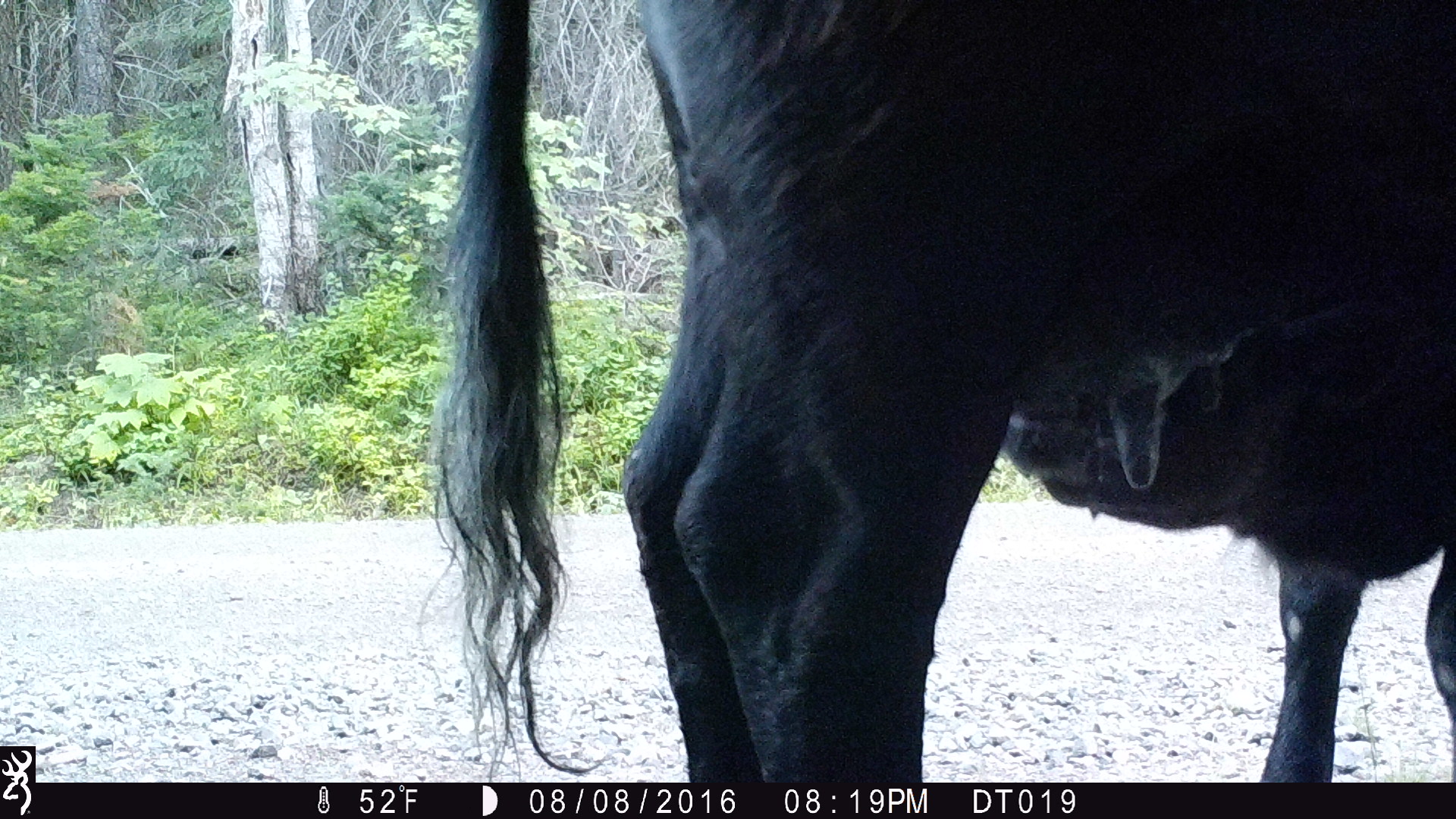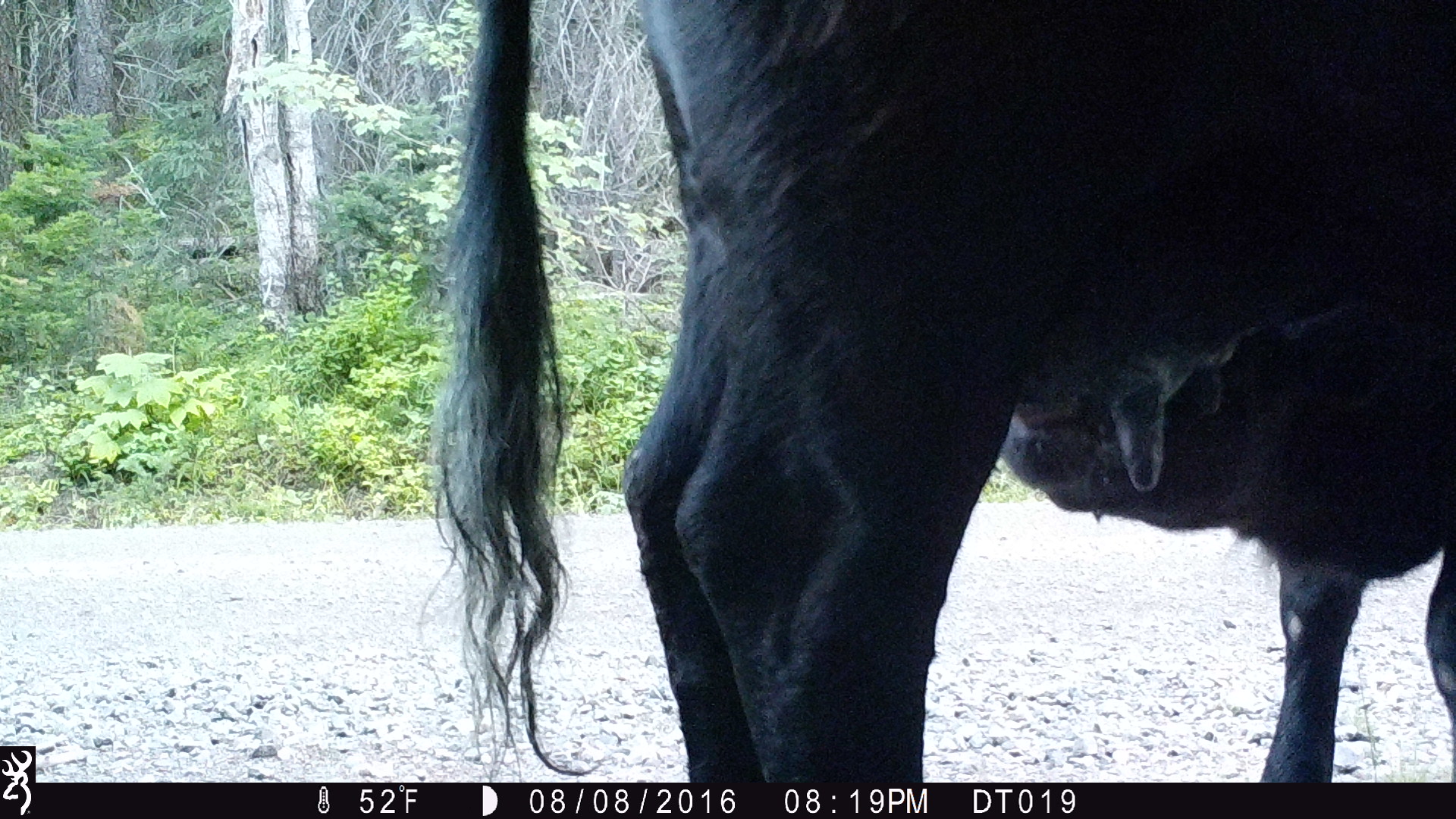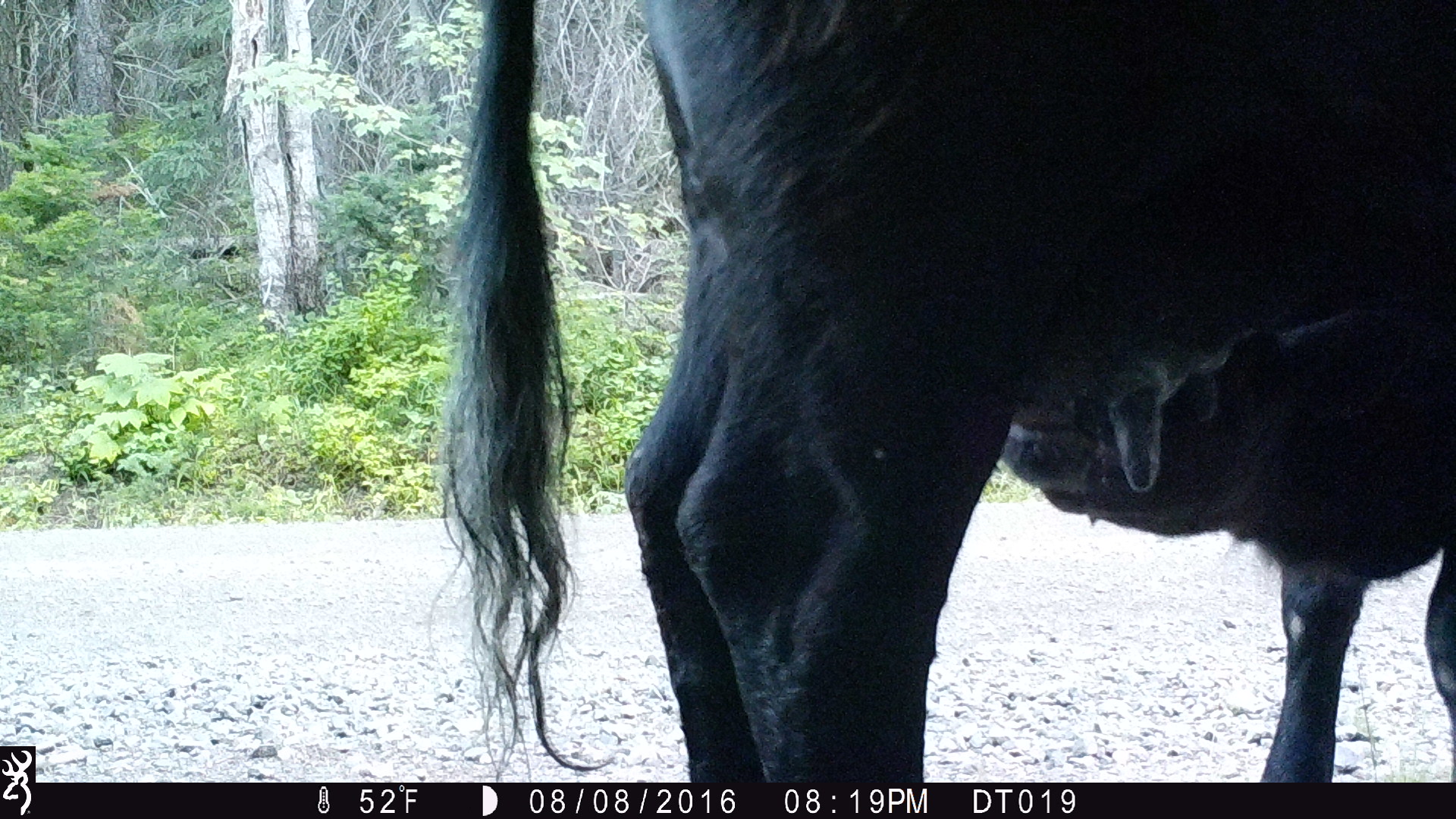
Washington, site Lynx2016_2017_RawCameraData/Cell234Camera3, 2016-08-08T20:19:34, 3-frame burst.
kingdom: Animalia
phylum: Chordata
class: Mammalia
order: Artiodactyla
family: Bovidae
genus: Bos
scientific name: Bos taurus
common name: domestic cattle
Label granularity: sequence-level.